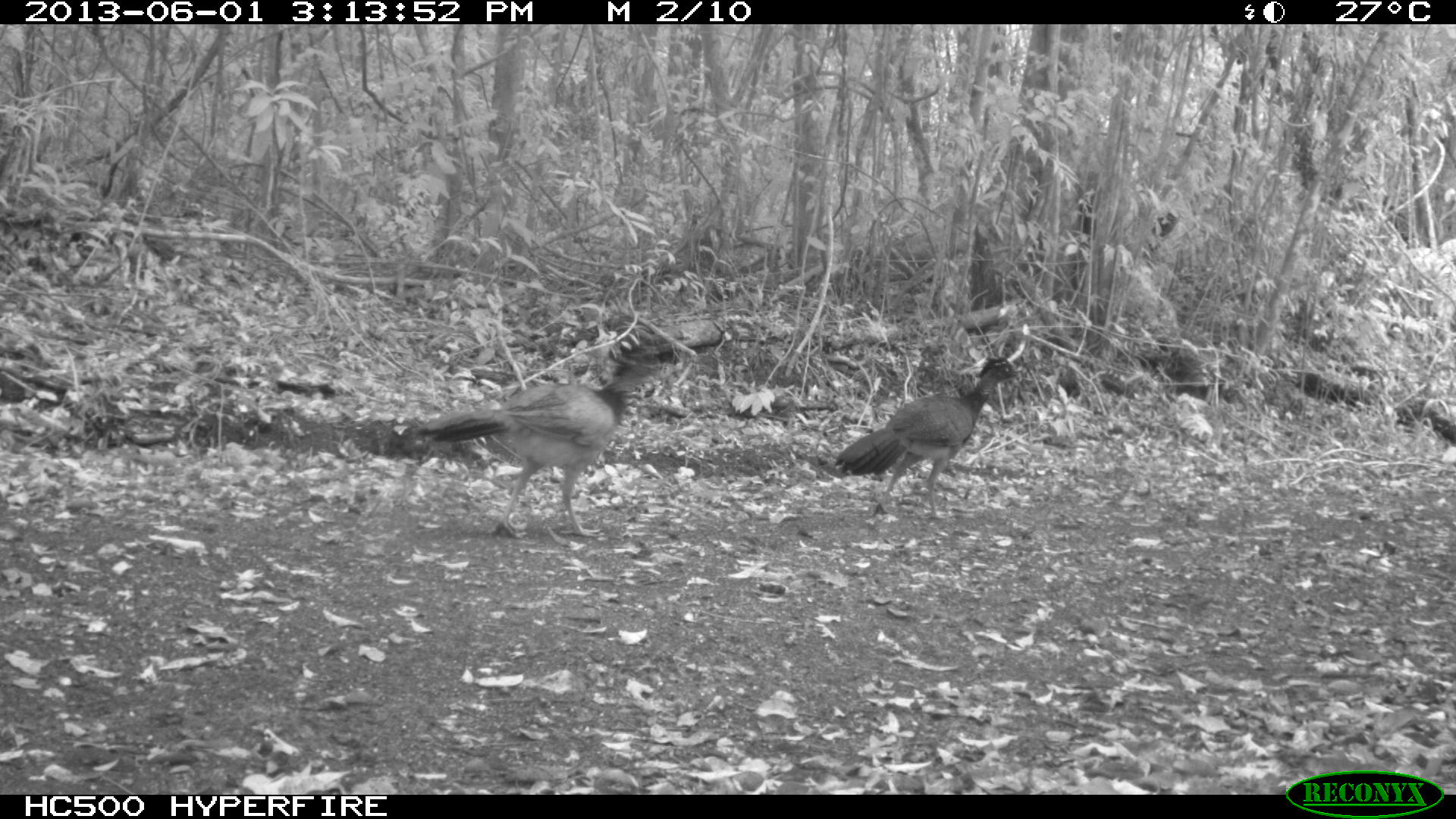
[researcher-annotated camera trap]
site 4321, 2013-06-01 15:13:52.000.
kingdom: Animalia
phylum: Chordata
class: Aves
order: Galliformes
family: Cracidae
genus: Crax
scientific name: Crax rubra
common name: great curassow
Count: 2.